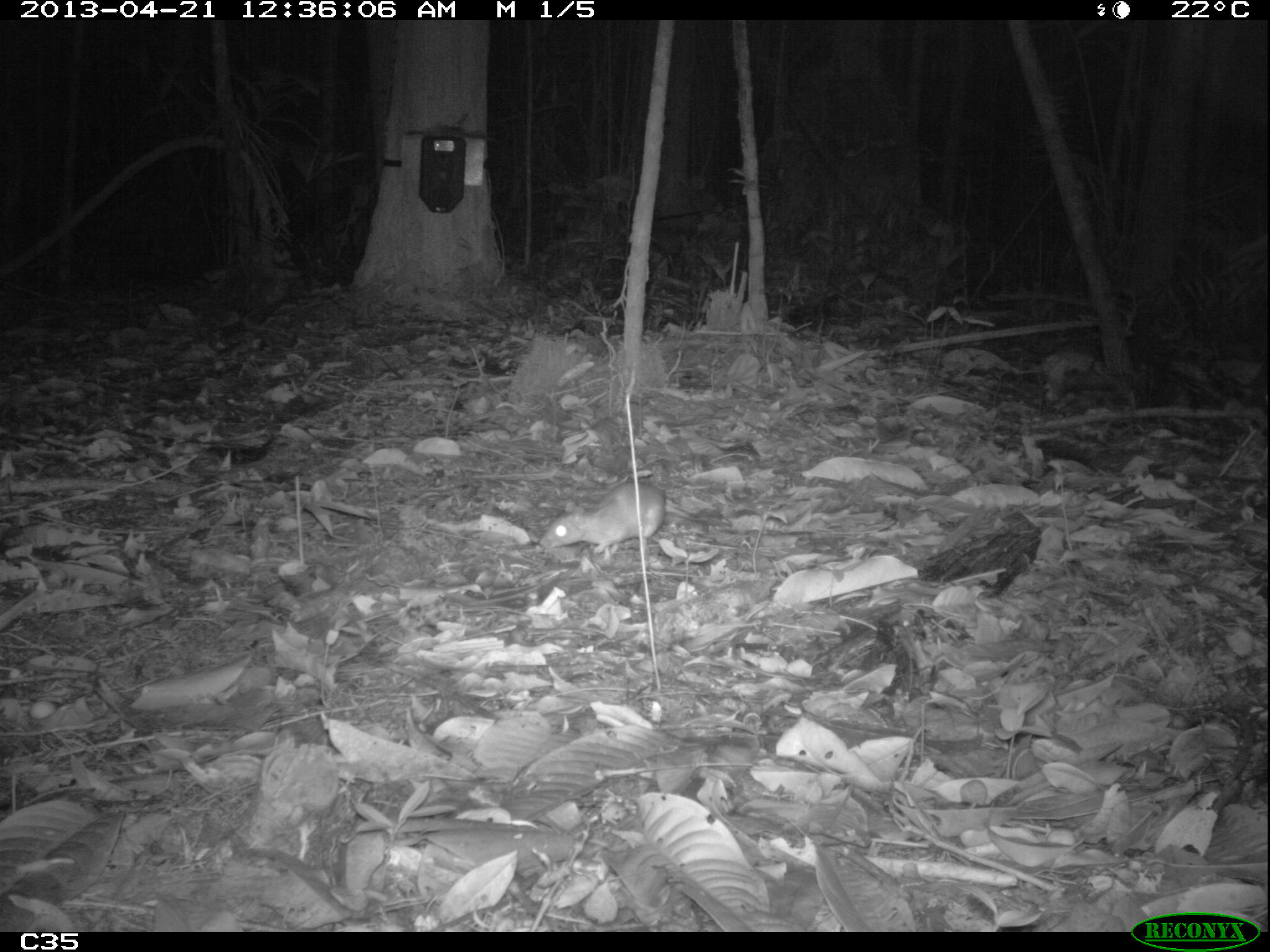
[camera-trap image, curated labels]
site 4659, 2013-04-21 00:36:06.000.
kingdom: Animalia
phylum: Chordata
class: Mammalia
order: Rodentia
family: Muridae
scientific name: Muridae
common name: mice, rats, and gerbils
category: unknown mouse or rat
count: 1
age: adult